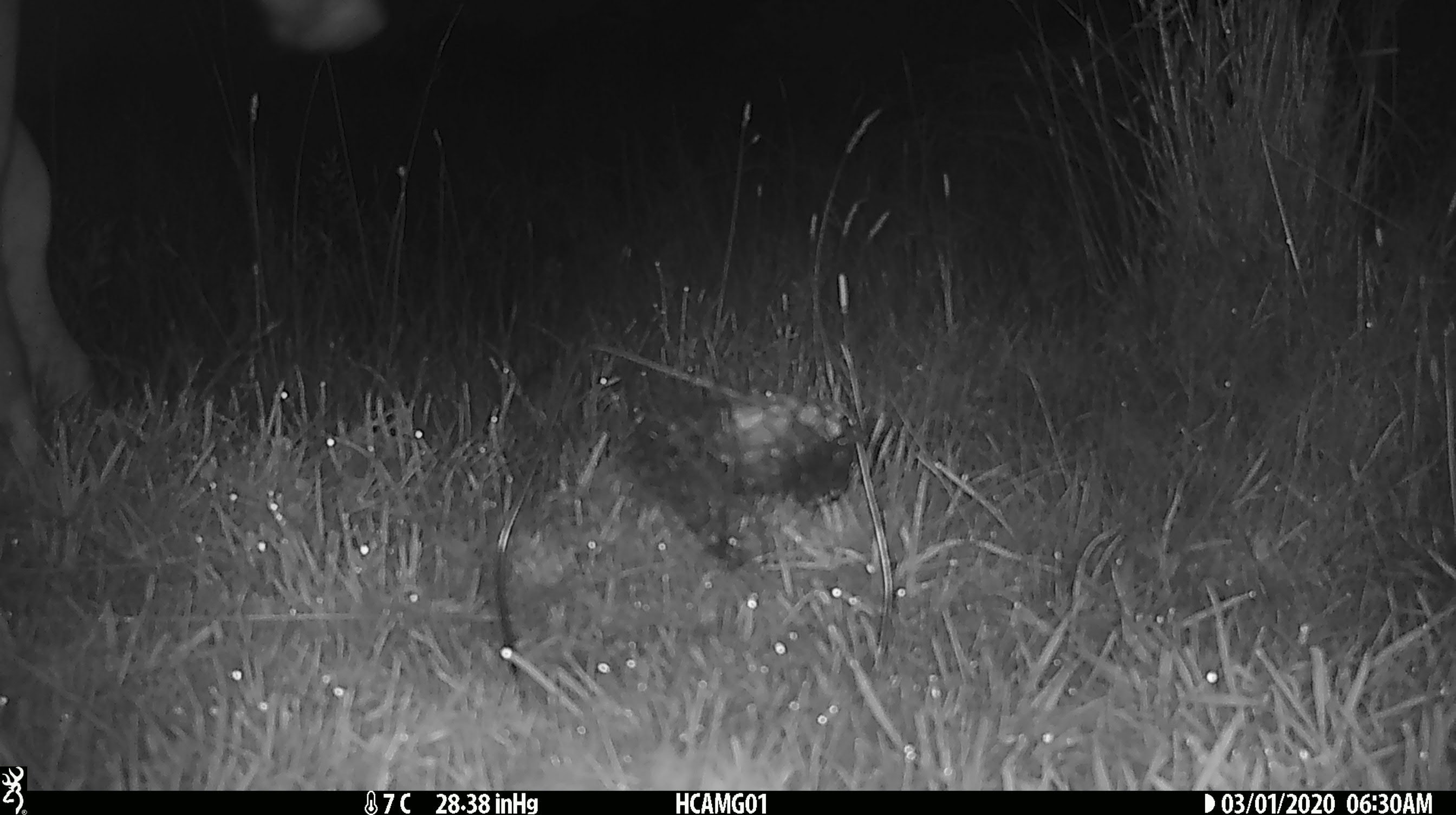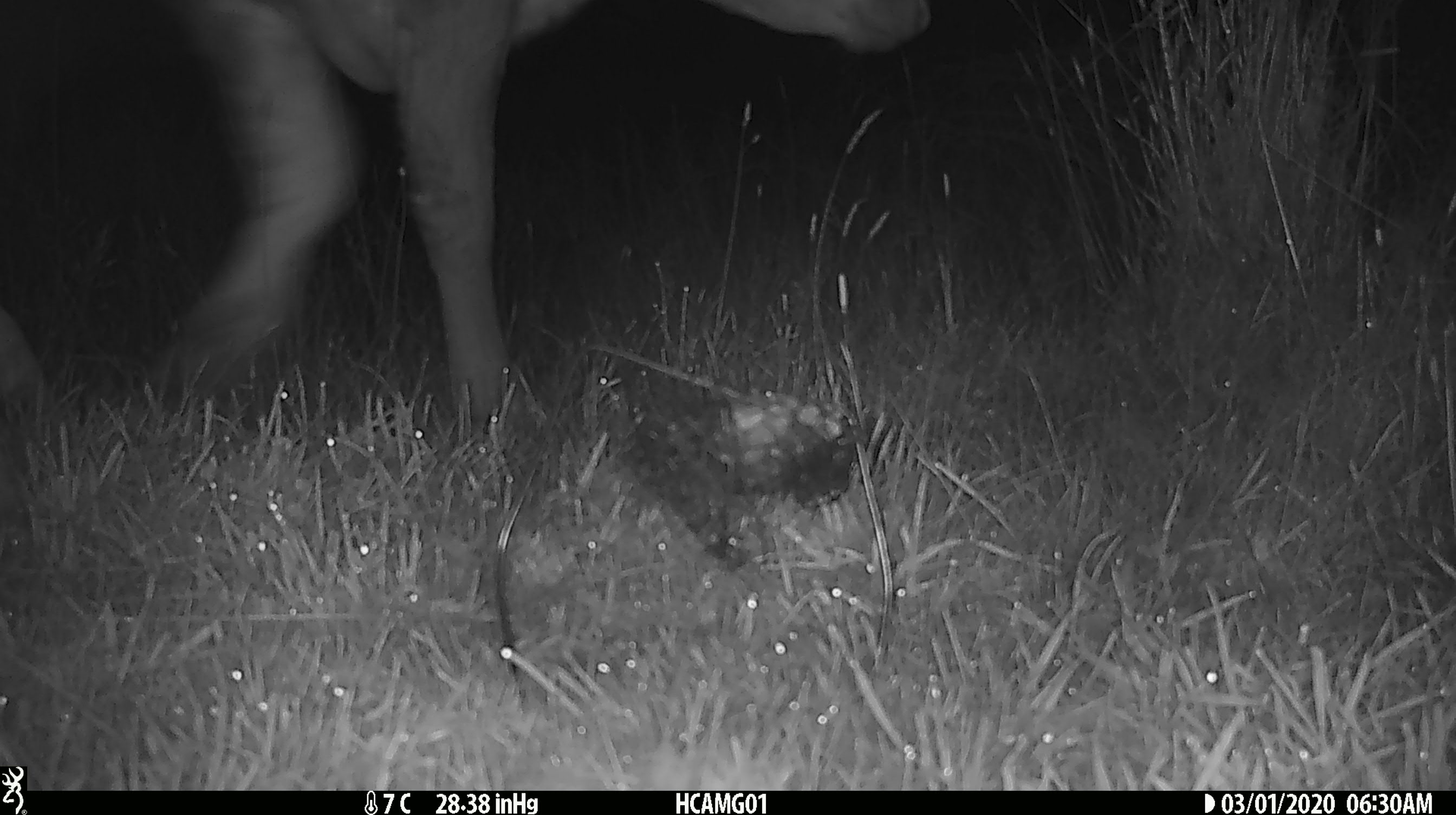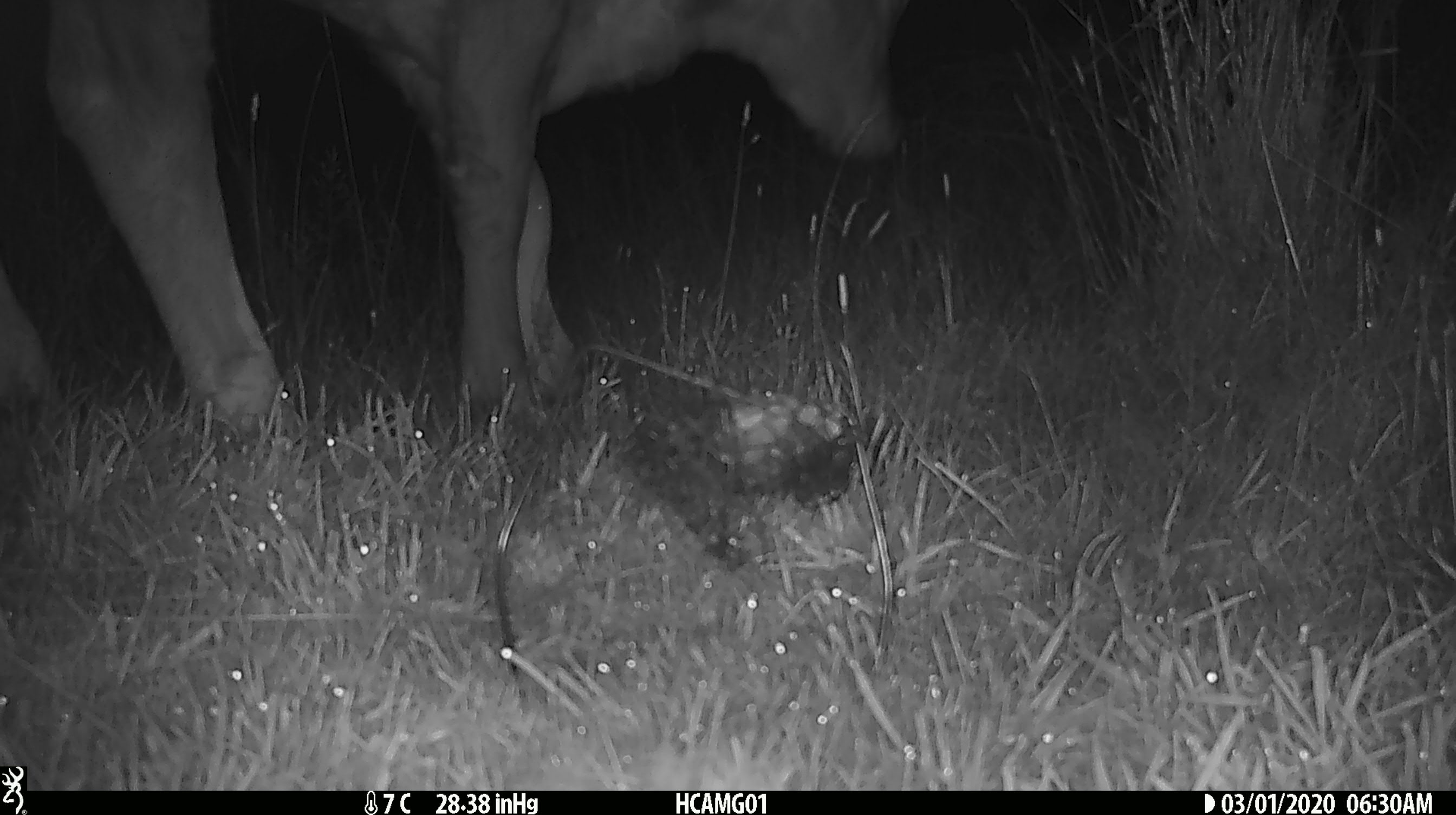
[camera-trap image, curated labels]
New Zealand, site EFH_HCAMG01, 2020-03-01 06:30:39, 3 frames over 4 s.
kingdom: Animalia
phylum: Chordata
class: Mammalia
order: Artiodactyla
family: Bovidae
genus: Bos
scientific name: Bos taurus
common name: domestic cow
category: cow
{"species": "cow (domestic cow) (Bos taurus)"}